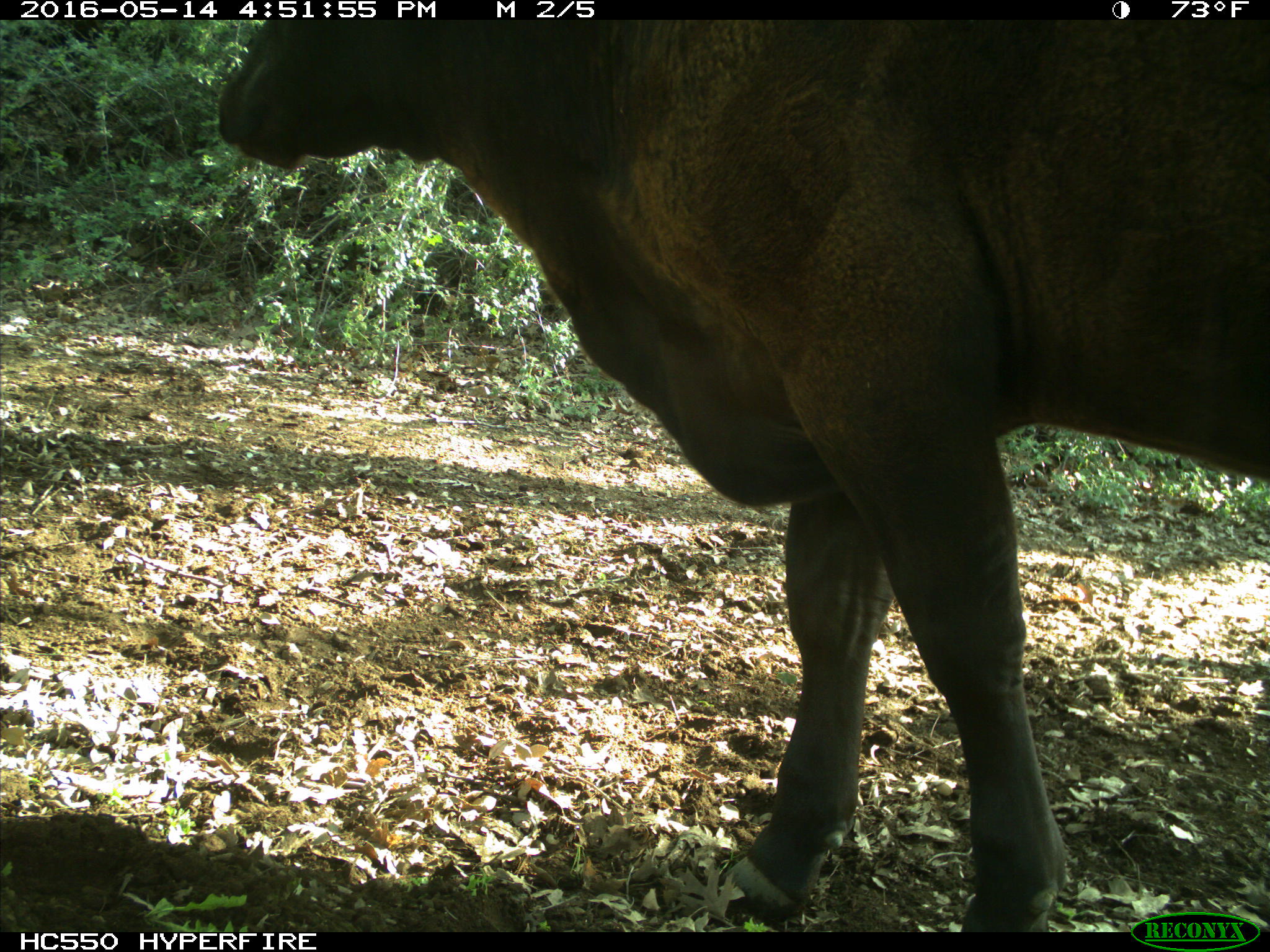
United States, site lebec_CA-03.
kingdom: Animalia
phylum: Chordata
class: Mammalia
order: Artiodactyla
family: Bovidae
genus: Bos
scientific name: Bos taurus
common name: domestic cow